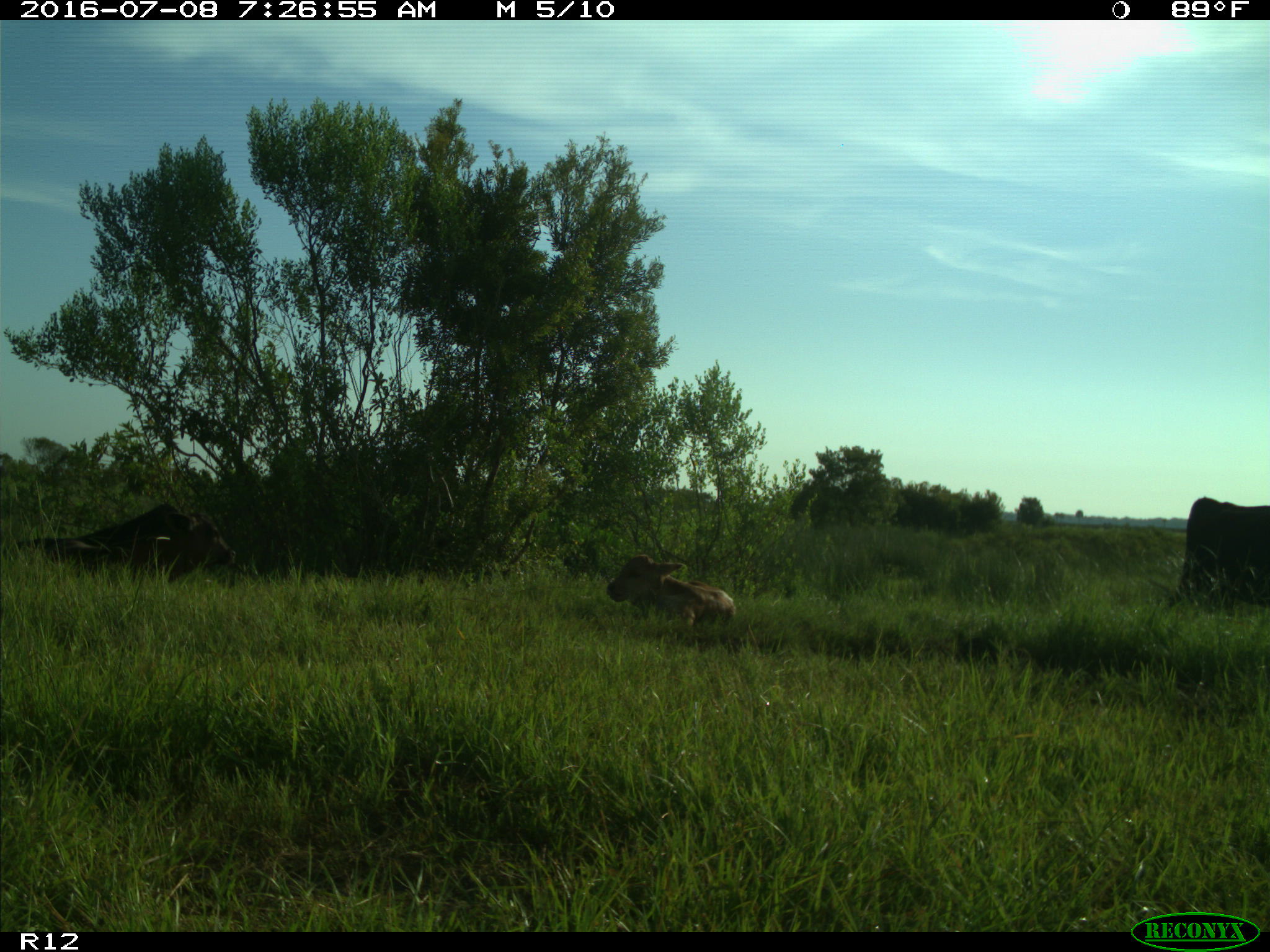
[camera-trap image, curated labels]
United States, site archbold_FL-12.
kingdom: Animalia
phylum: Chordata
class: Mammalia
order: Artiodactyla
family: Bovidae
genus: Bos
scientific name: Bos taurus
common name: domestic cow